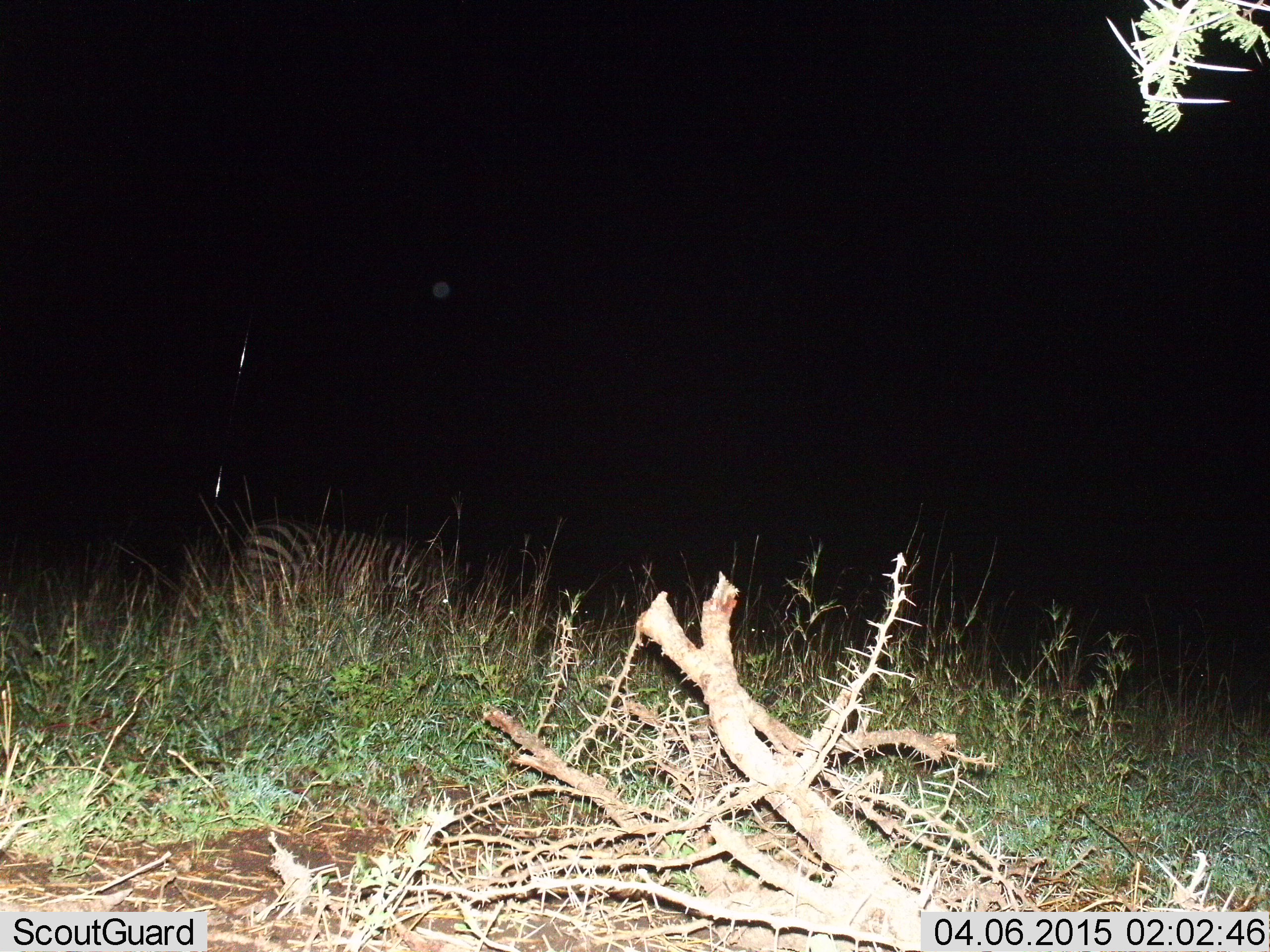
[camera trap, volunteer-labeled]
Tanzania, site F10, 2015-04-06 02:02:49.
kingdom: Animalia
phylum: Chordata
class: Mammalia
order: Perissodactyla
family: Equidae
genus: Equus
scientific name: Equus quagga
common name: plains zebra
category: zebra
Zebra (plains zebra) (Equus quagga), count 1. Behavior (volunteer vote fractions): standing 20%, resting 0%, moving 10%, interacting 0%. Young present (vote fraction): 0%. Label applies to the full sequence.